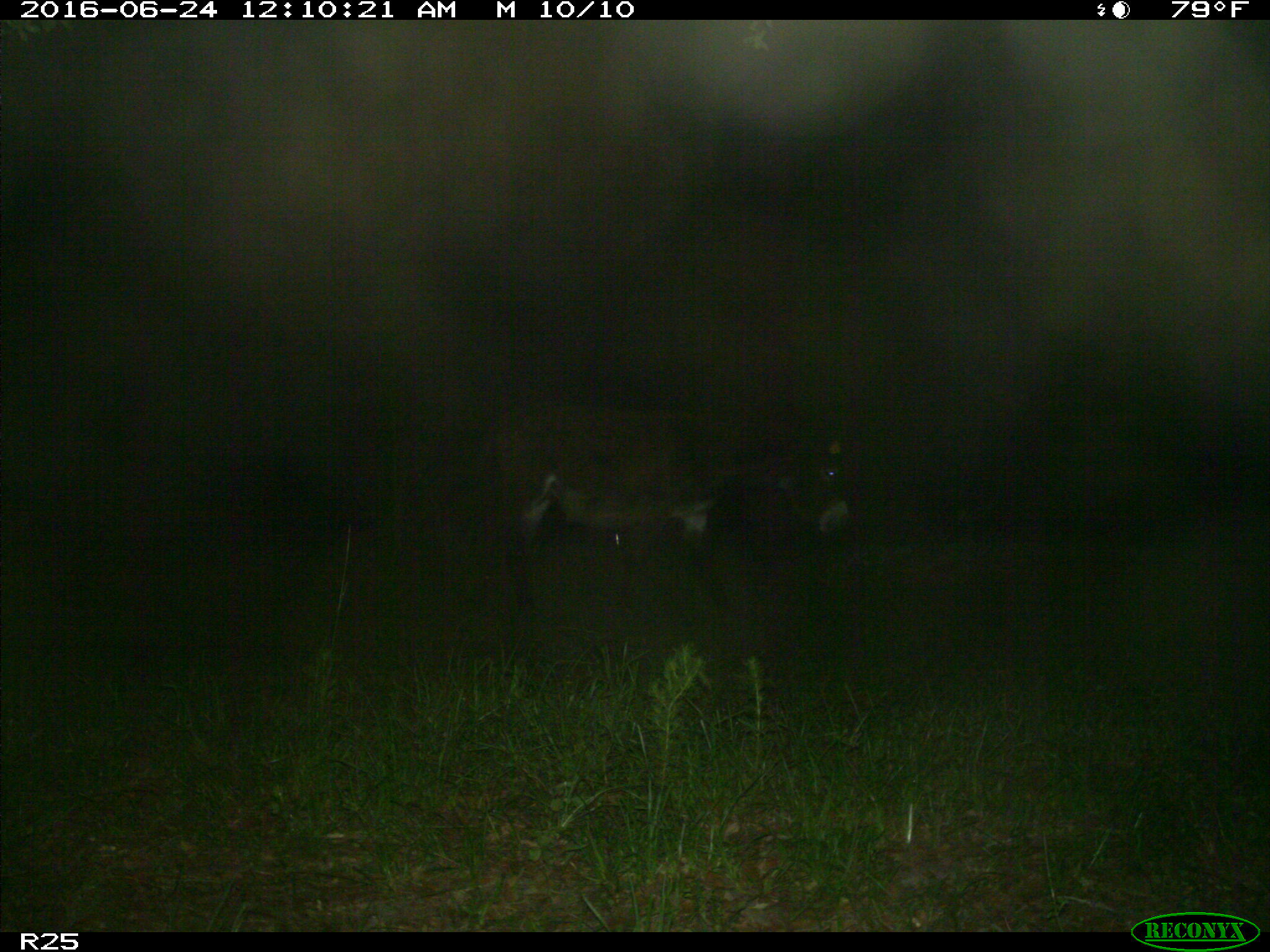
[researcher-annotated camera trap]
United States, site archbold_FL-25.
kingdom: Animalia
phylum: Chordata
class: Mammalia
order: Artiodactyla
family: Bovidae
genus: Bos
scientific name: Bos taurus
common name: domestic cow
Bos taurus (domestic cow).